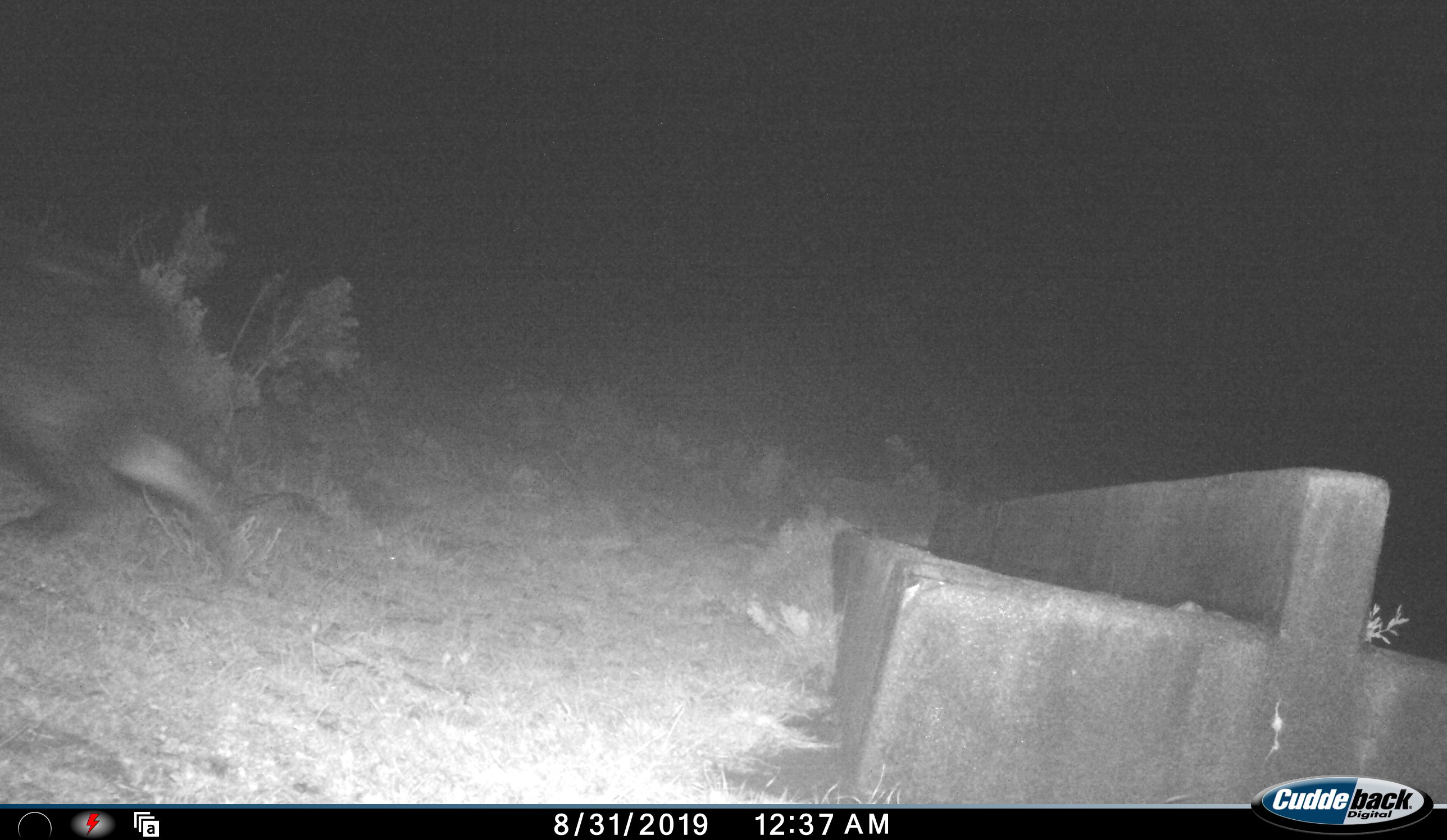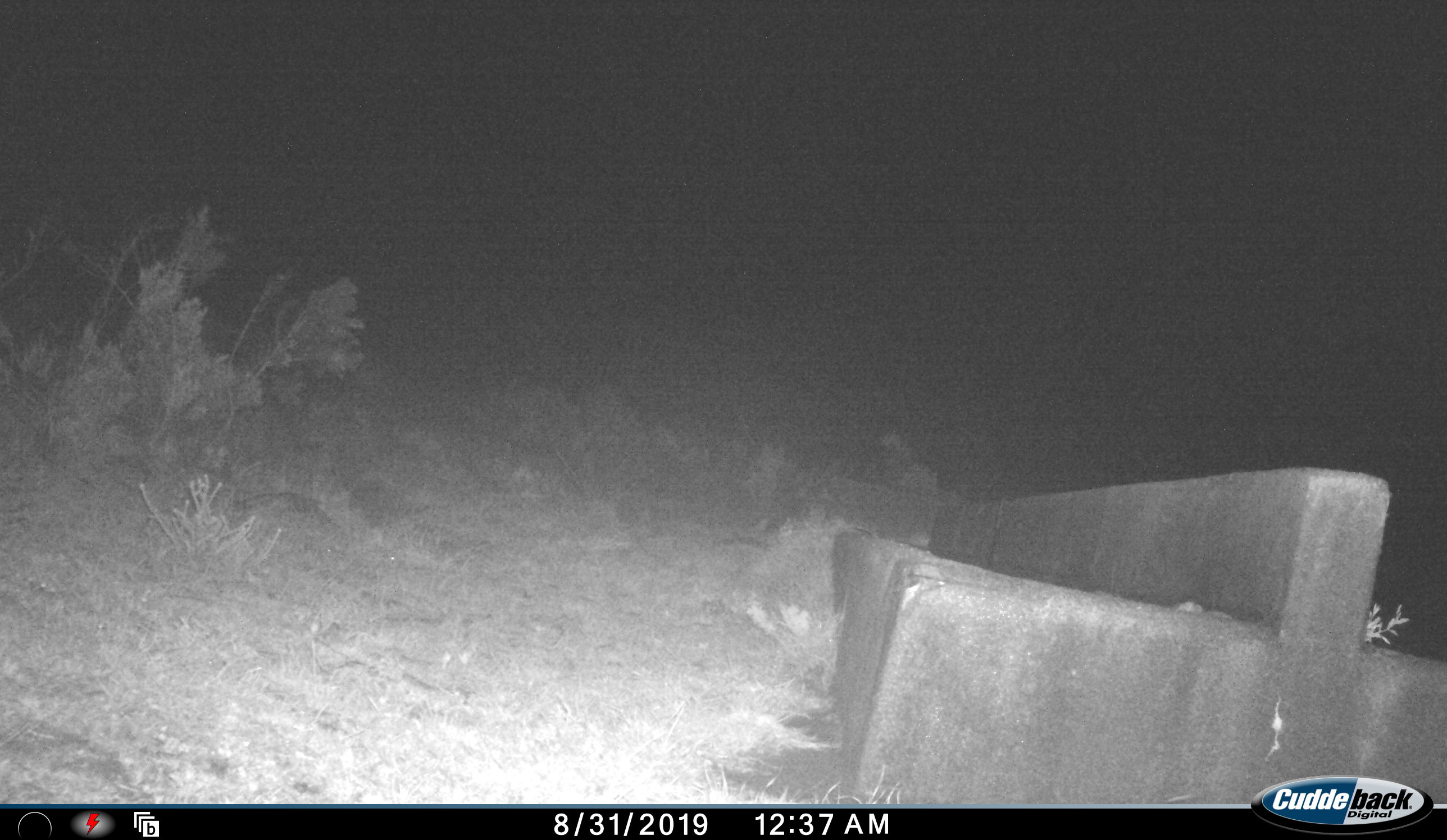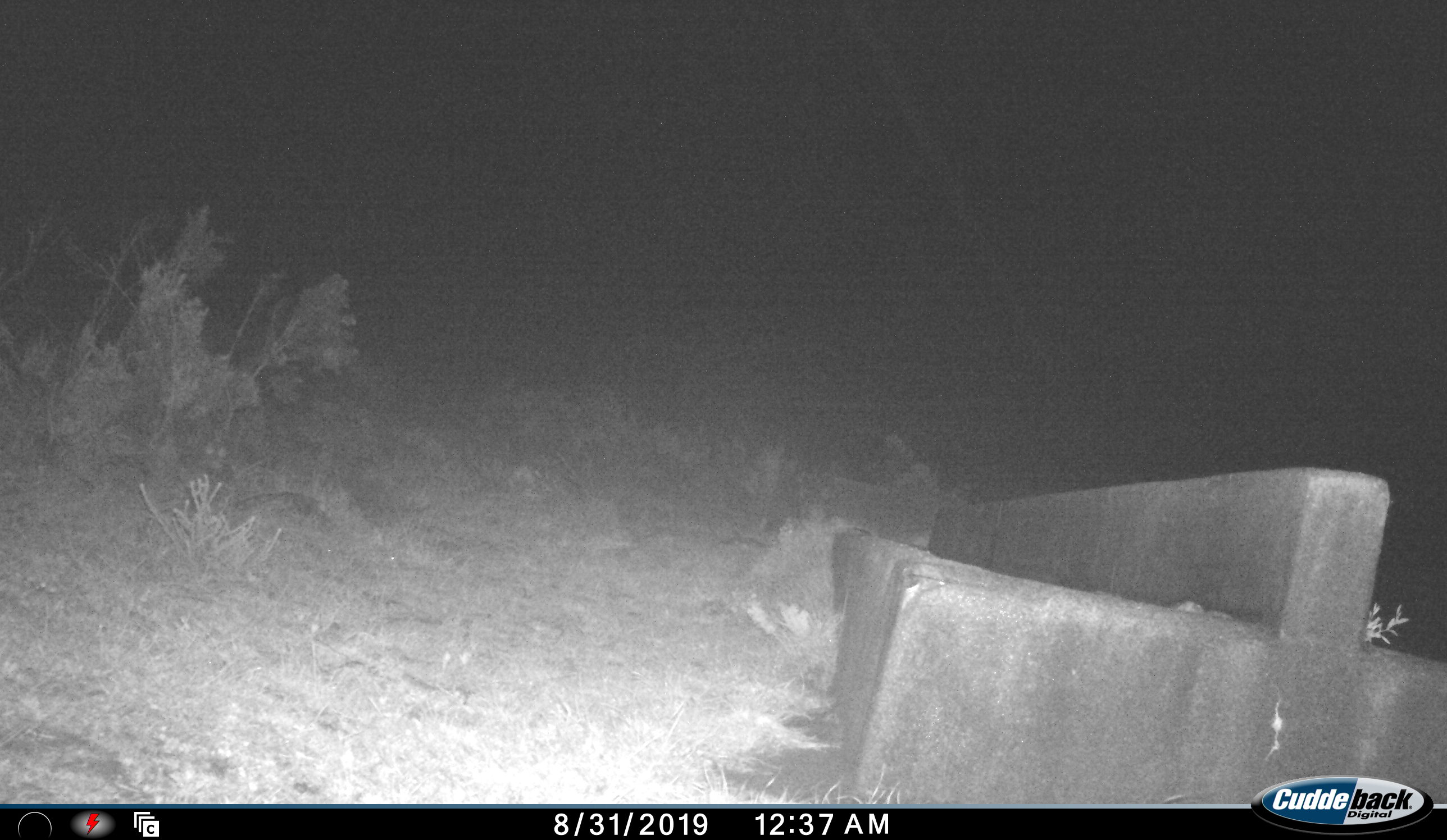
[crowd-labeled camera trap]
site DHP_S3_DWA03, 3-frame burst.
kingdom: Animalia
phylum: Chordata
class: Mammalia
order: Artiodactyla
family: Suidae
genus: Potamochoerus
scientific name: Potamochoerus larvatus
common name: bushpig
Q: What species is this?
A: Bushpig (Potamochoerus larvatus).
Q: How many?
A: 1.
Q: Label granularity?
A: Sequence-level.